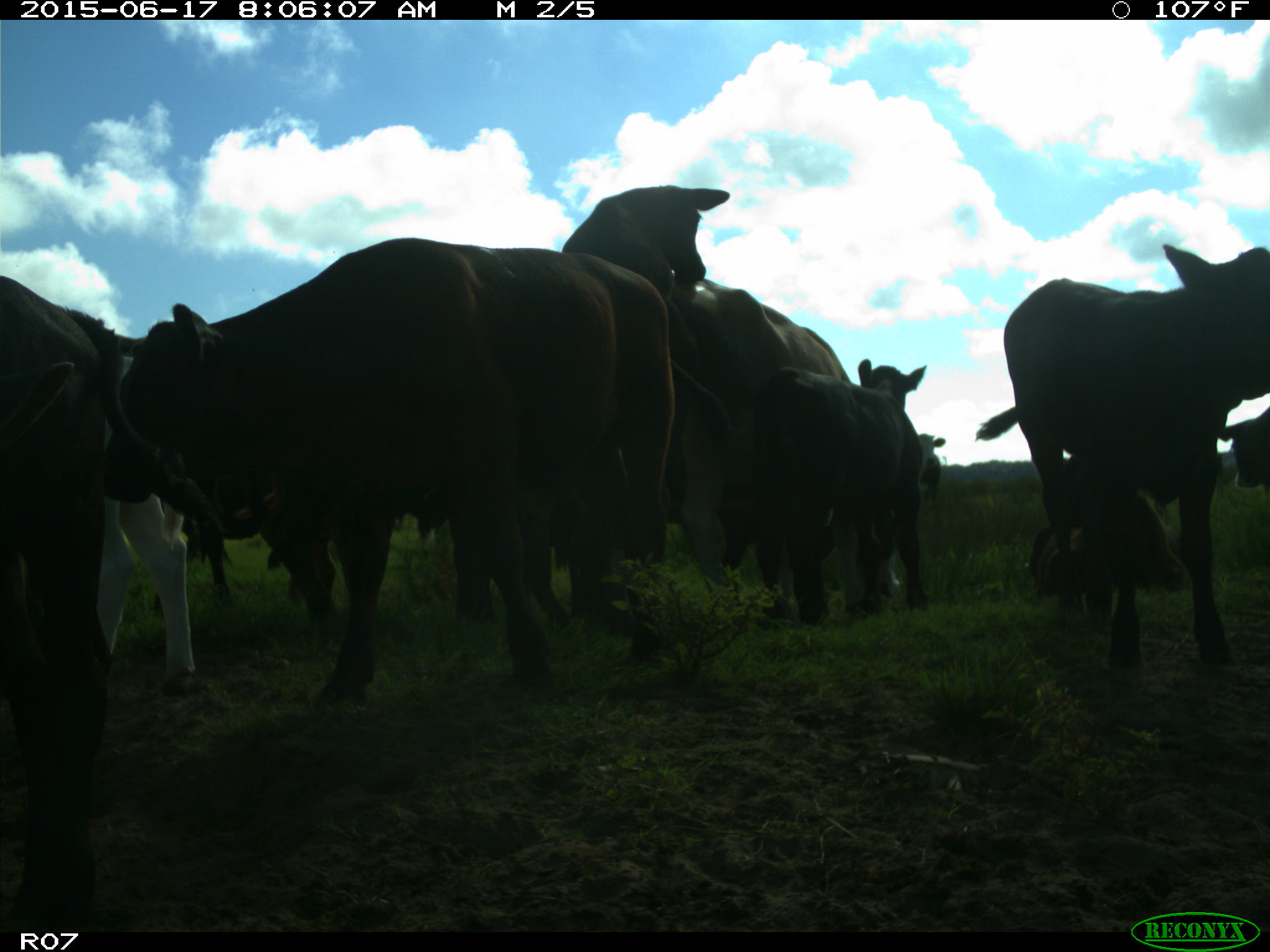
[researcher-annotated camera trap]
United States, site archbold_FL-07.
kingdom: Animalia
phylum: Chordata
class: Mammalia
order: Artiodactyla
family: Bovidae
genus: Bos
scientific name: Bos taurus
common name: domestic cow